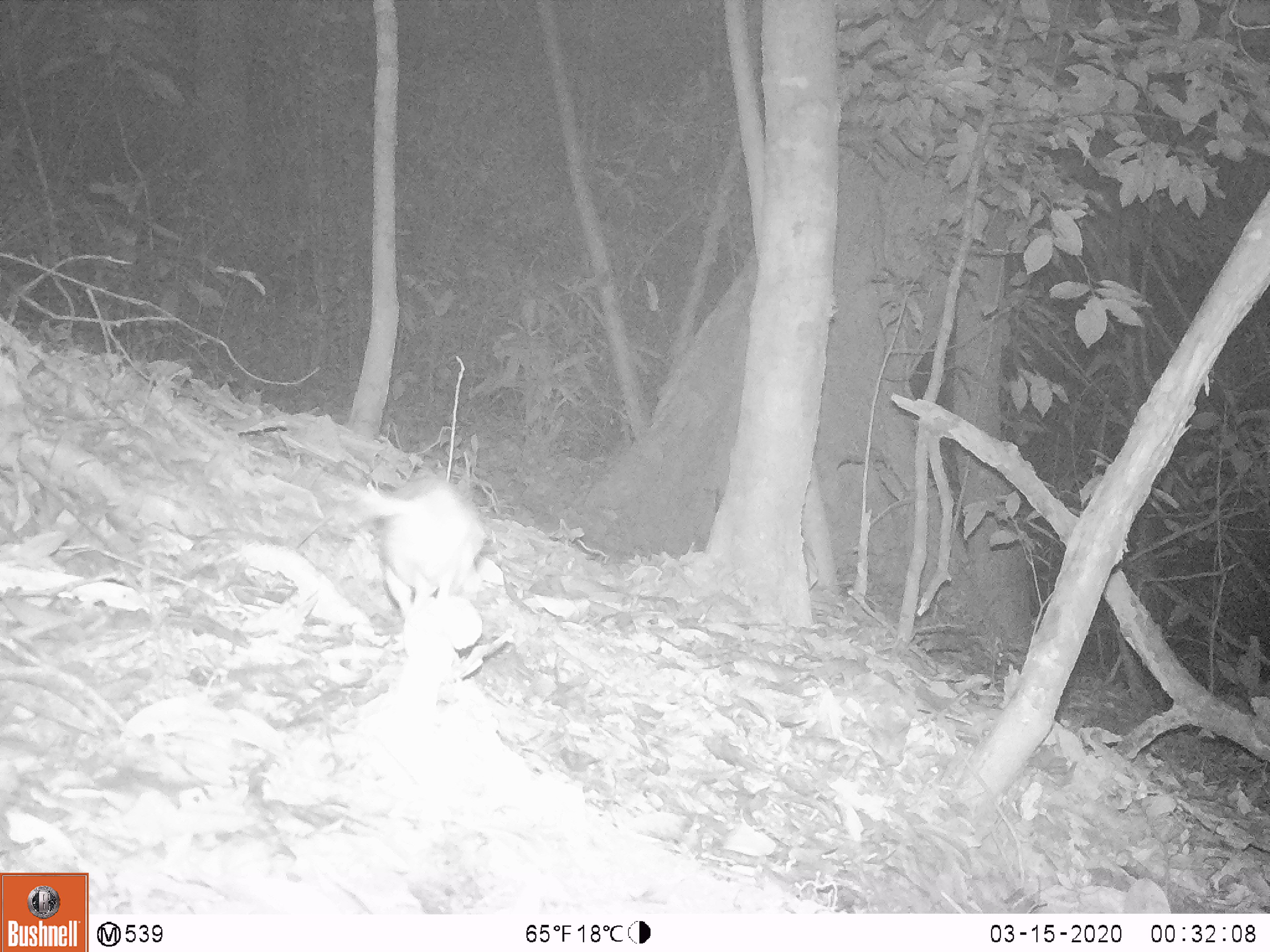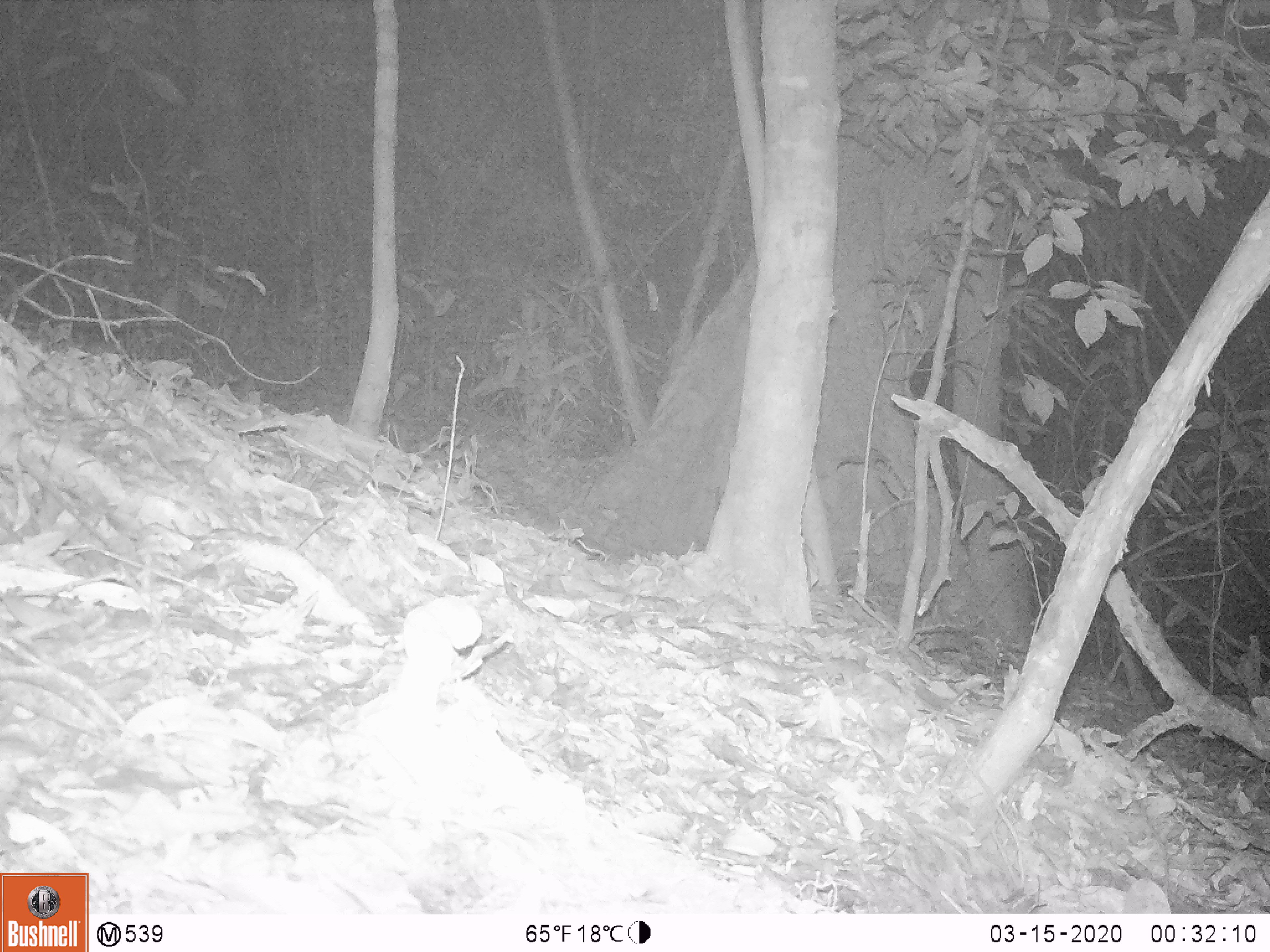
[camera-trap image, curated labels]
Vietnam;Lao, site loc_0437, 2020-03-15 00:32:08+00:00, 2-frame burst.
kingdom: Animalia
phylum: Chordata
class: Mammalia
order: Rodentia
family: Muridae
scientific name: Muridae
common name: old-world mice and rats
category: unidentified murid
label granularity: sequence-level